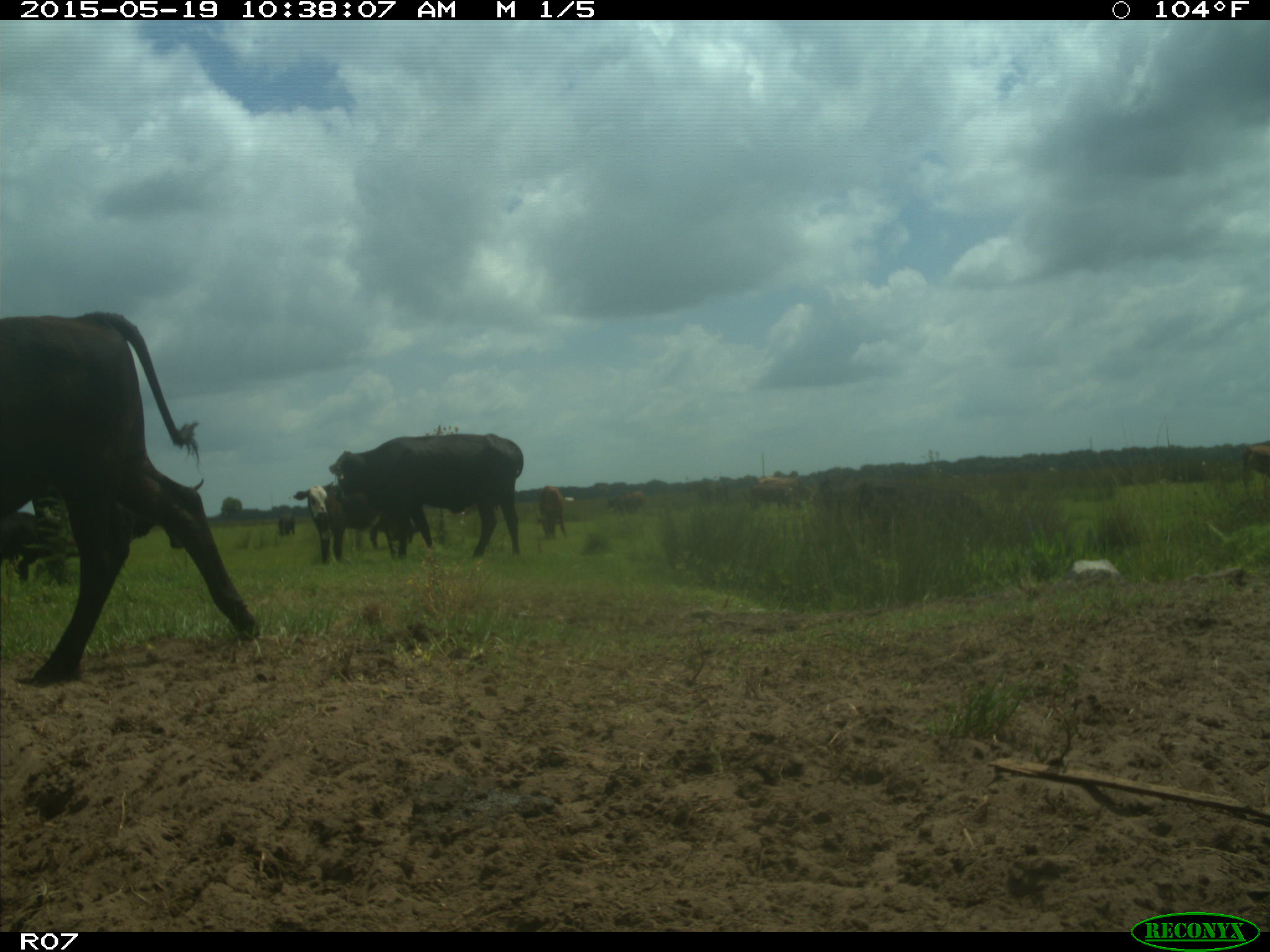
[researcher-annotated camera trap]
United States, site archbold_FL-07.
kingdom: Animalia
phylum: Chordata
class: Mammalia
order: Artiodactyla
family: Bovidae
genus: Bos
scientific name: Bos taurus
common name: domestic cow